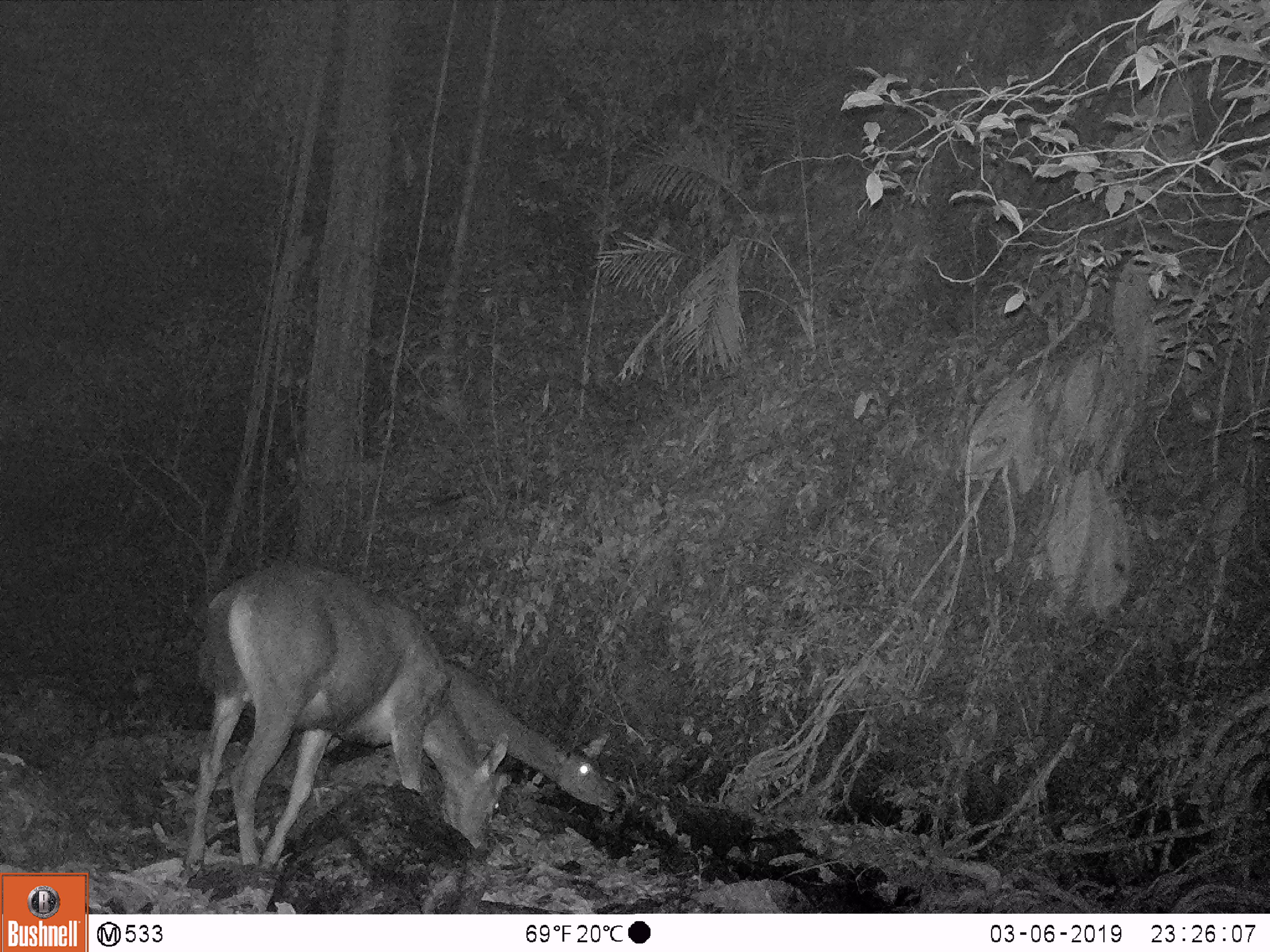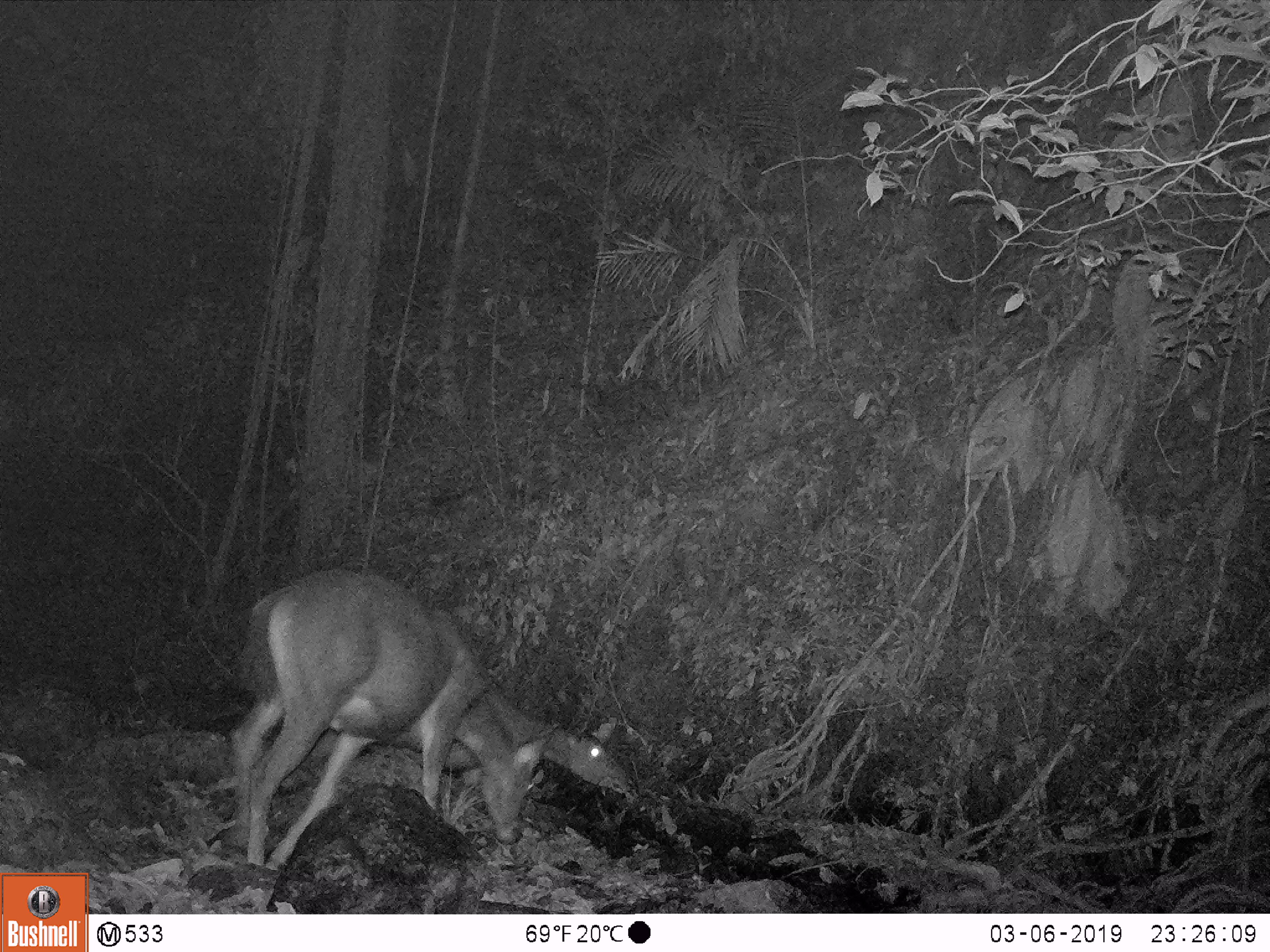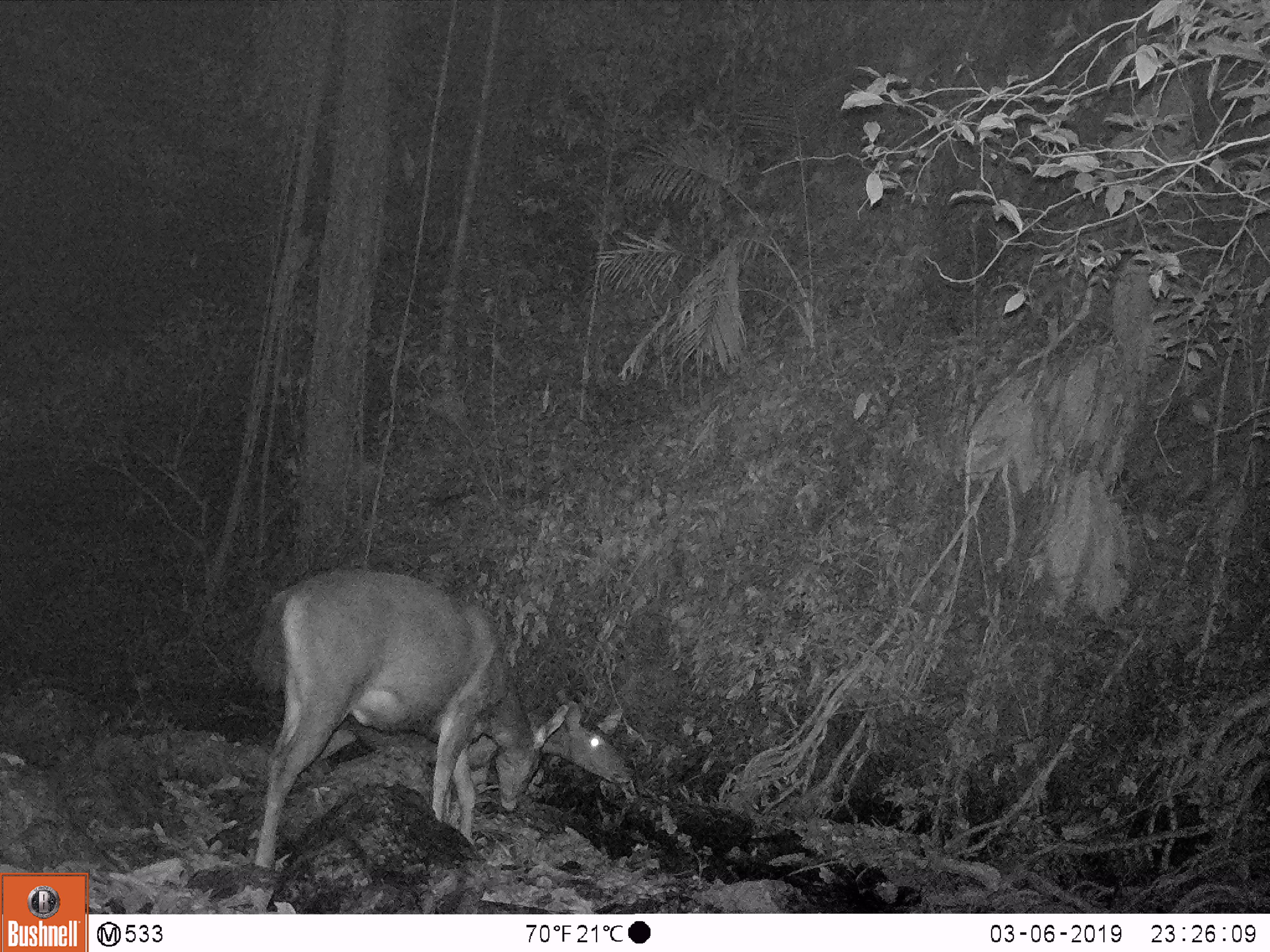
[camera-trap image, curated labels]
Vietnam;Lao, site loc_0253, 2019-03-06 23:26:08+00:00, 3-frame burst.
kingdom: Animalia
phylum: Chordata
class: Mammalia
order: Artiodactyla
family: Cervidae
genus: Rusa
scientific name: Rusa unicolor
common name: sambar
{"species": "sambar (Rusa unicolor)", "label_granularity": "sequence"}